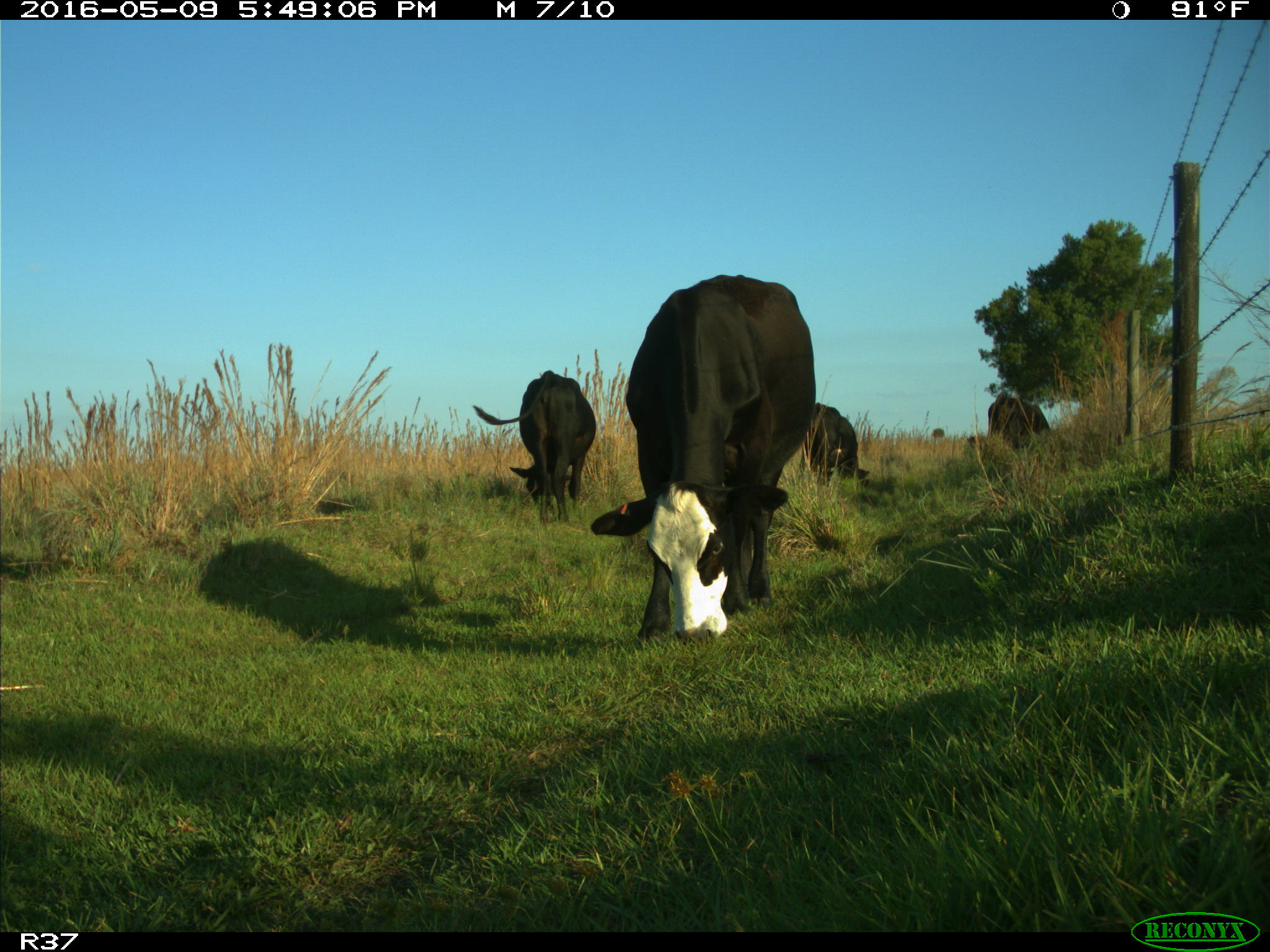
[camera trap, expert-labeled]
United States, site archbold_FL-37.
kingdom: Animalia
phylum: Chordata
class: Mammalia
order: Artiodactyla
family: Bovidae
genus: Bos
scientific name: Bos taurus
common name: domestic cow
Bos taurus (domestic cow).